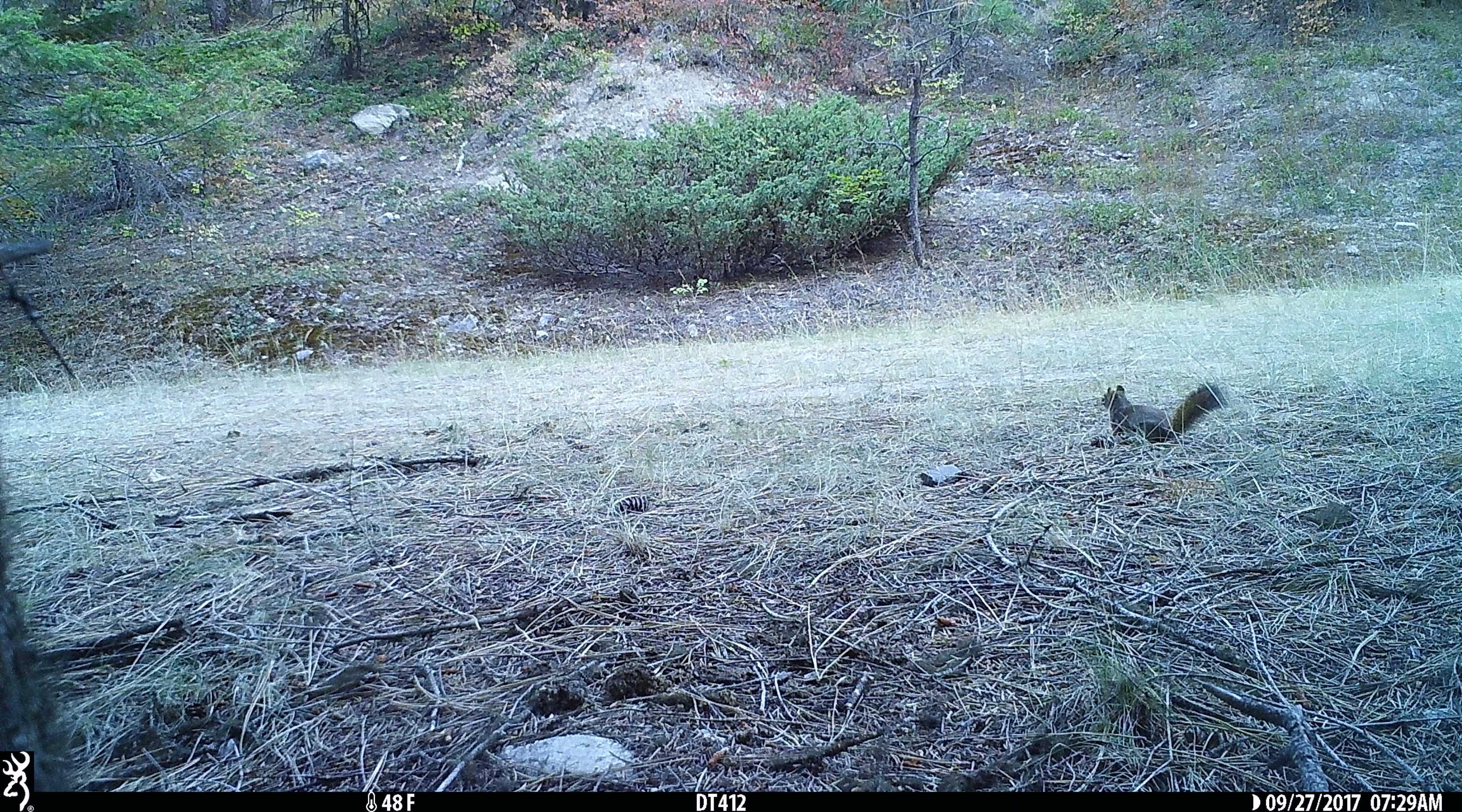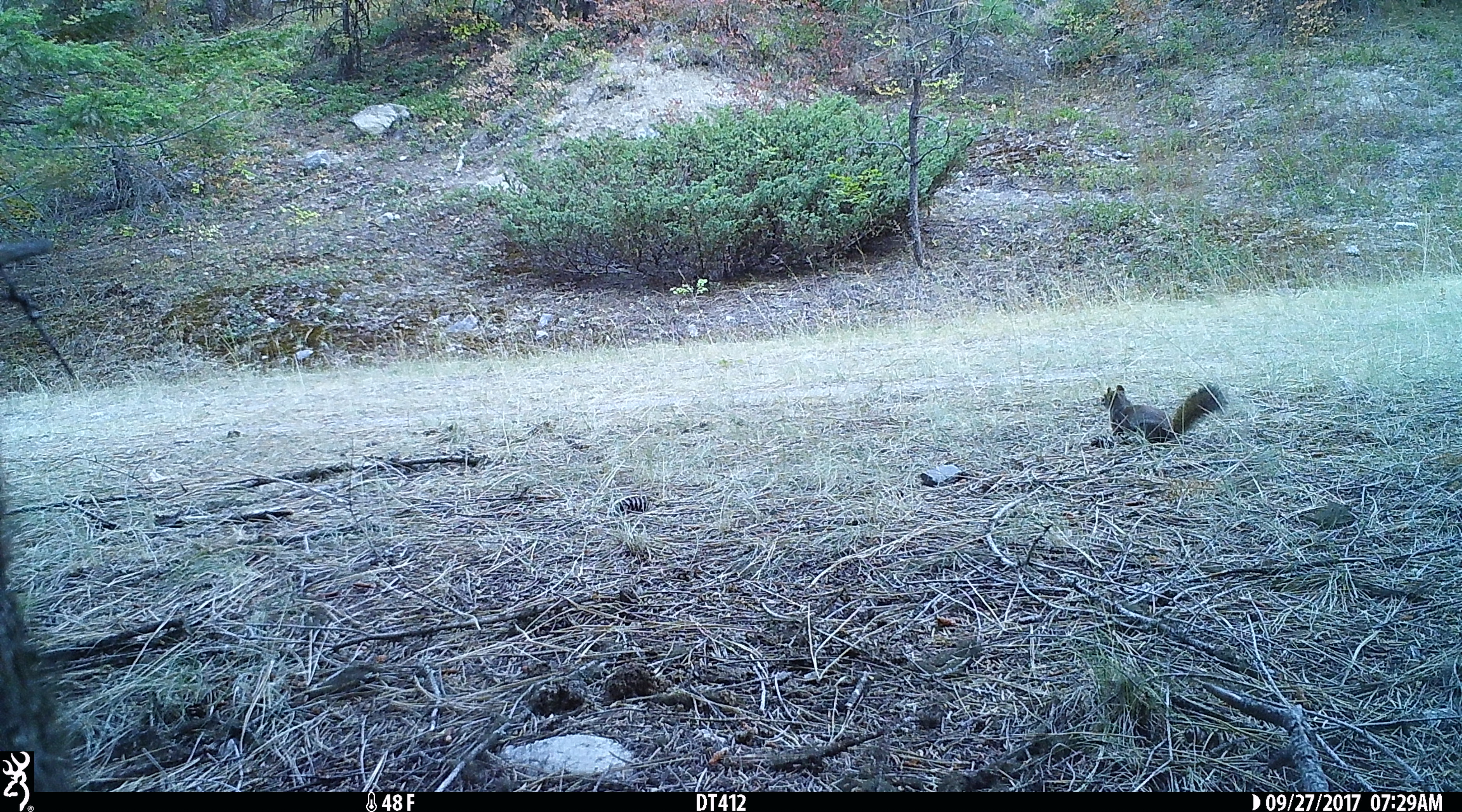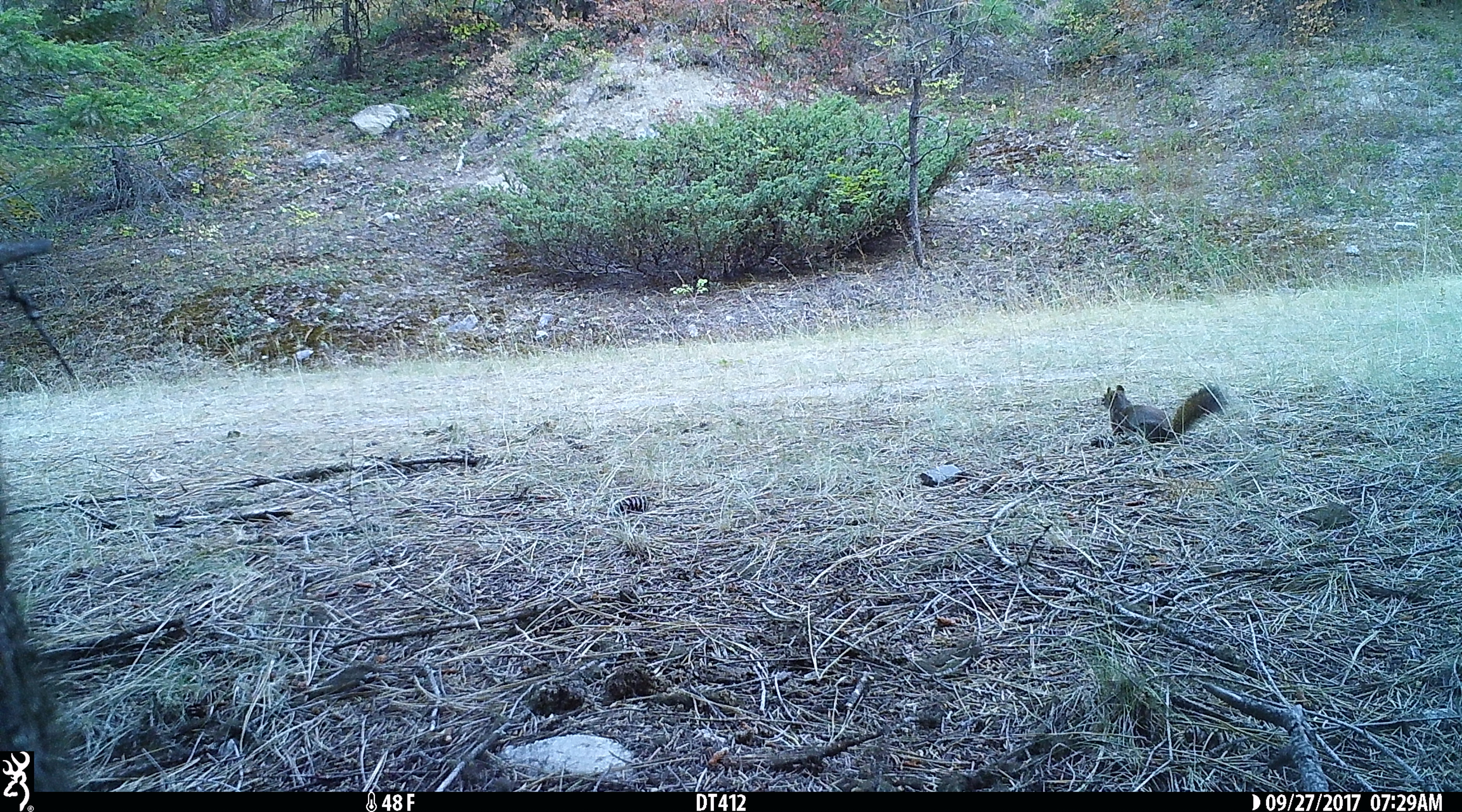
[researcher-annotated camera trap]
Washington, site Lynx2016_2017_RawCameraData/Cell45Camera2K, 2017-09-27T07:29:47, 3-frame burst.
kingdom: Animalia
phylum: Chordata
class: Mammalia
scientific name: Mammalia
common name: small mammal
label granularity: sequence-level